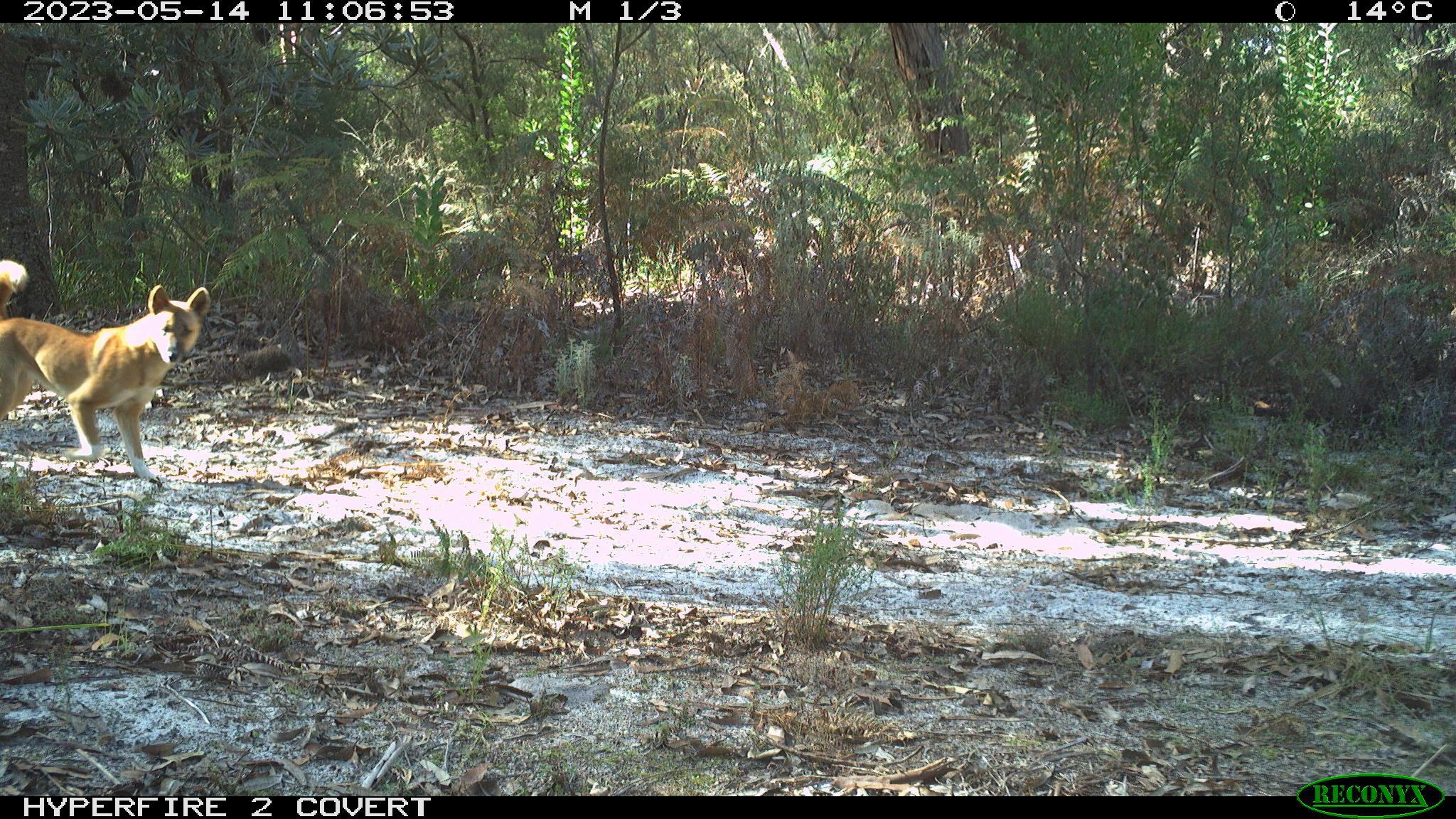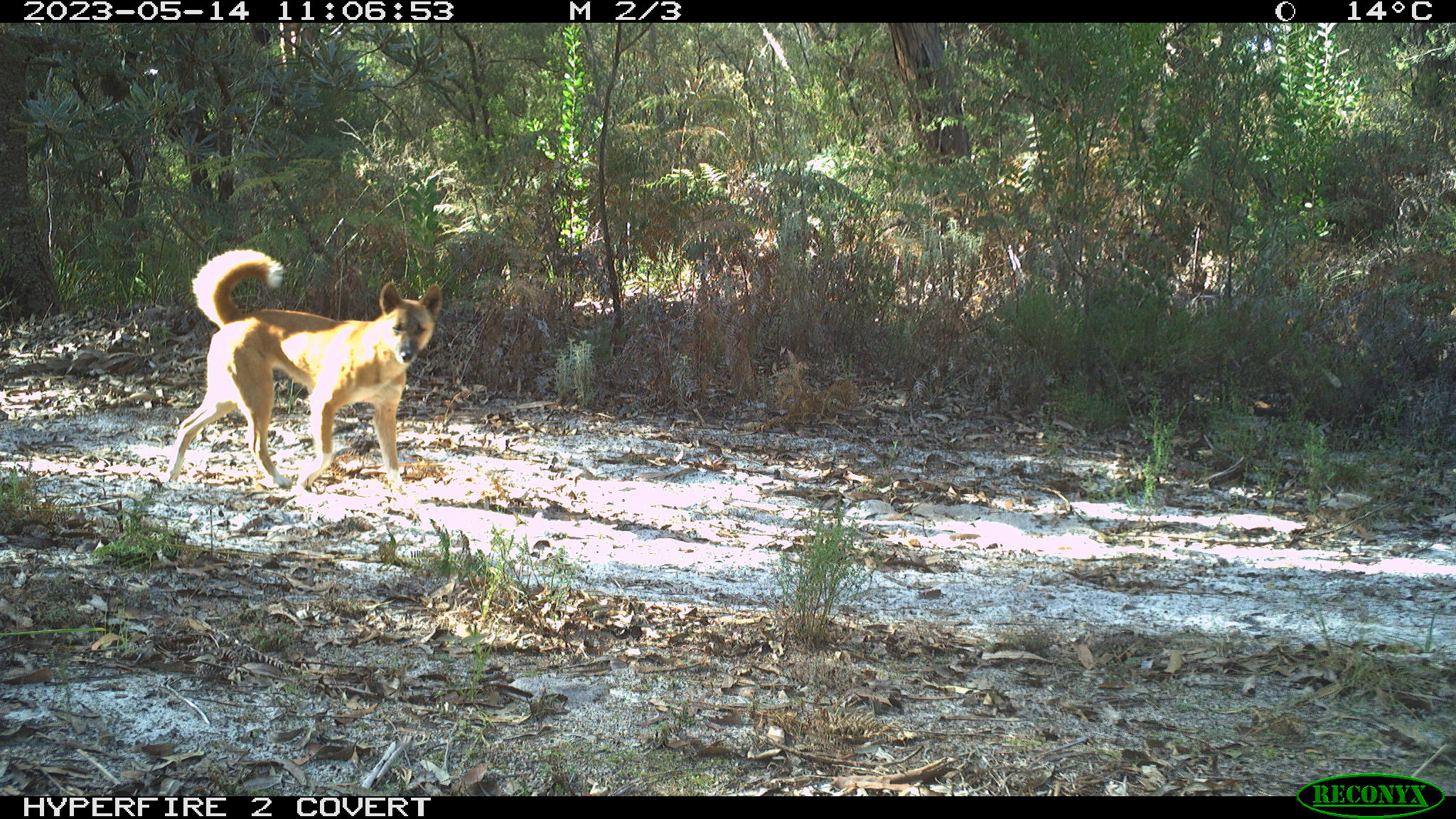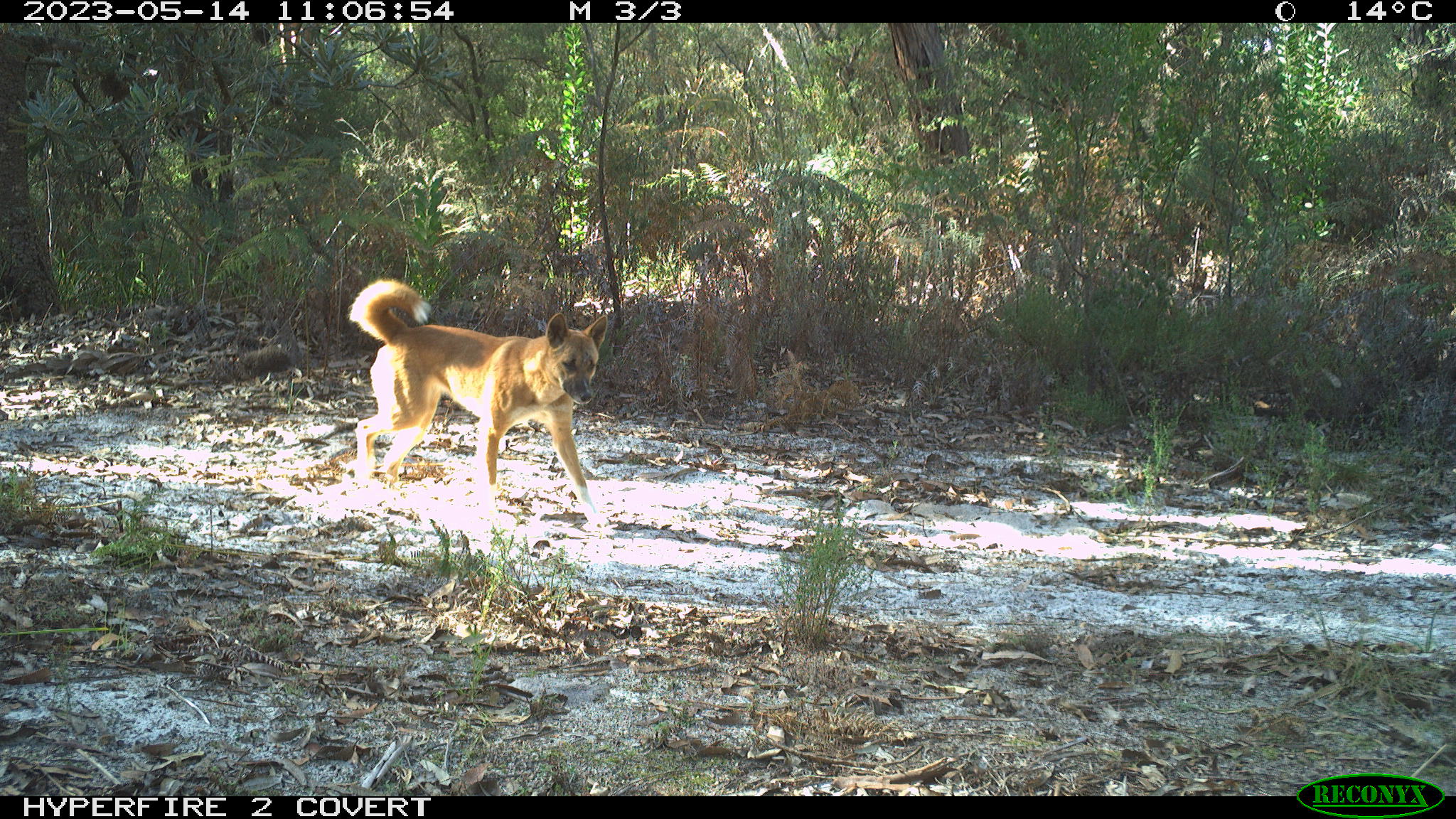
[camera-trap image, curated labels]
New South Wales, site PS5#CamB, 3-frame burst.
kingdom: Animalia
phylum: Chordata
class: Mammalia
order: Carnivora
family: Canidae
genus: Canis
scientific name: Canis familiaris dingo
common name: dingo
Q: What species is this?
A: Dingo (Canis familiaris dingo).